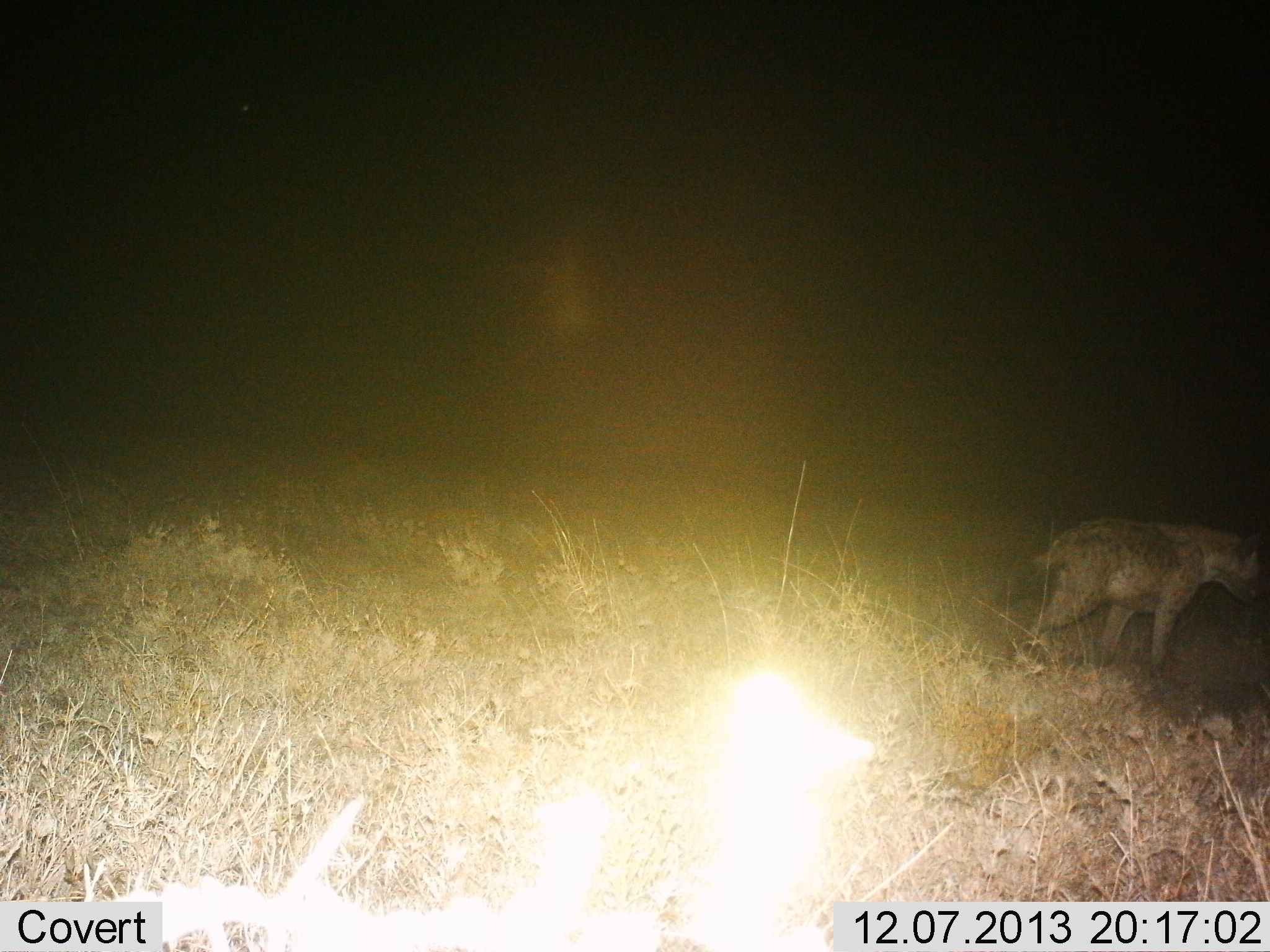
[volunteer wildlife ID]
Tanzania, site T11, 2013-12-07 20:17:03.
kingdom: Animalia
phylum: Chordata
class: Mammalia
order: Carnivora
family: Hyaenidae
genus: Crocuta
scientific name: Crocuta crocuta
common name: spotted hyena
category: hyenaspotted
Hyenaspotted (spotted hyena) (Crocuta crocuta), count 1. Behavior (volunteer vote fractions): standing 40%, resting 0%, moving 60%, interacting 0%. Young present (vote fraction): 0%. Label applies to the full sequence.